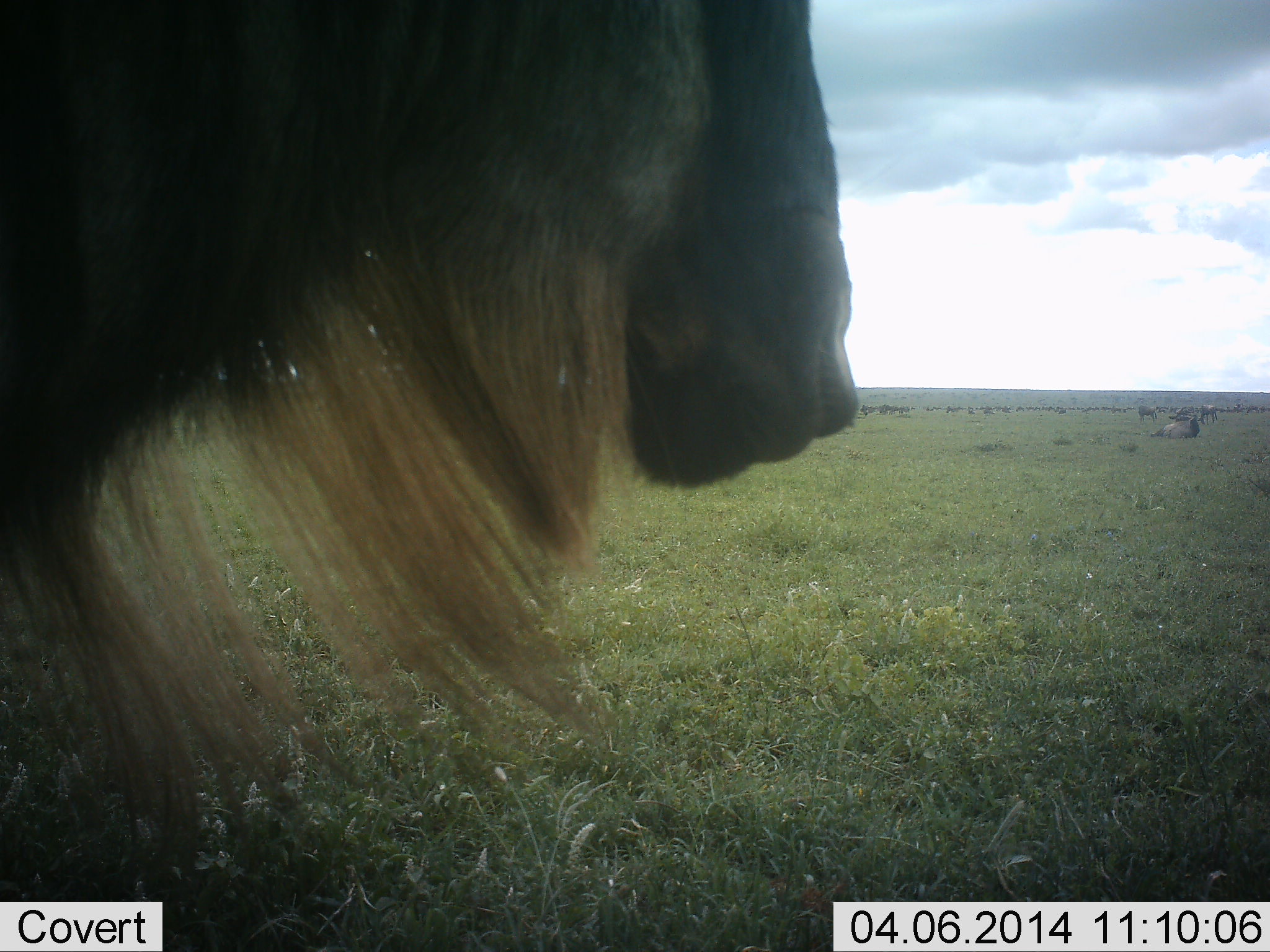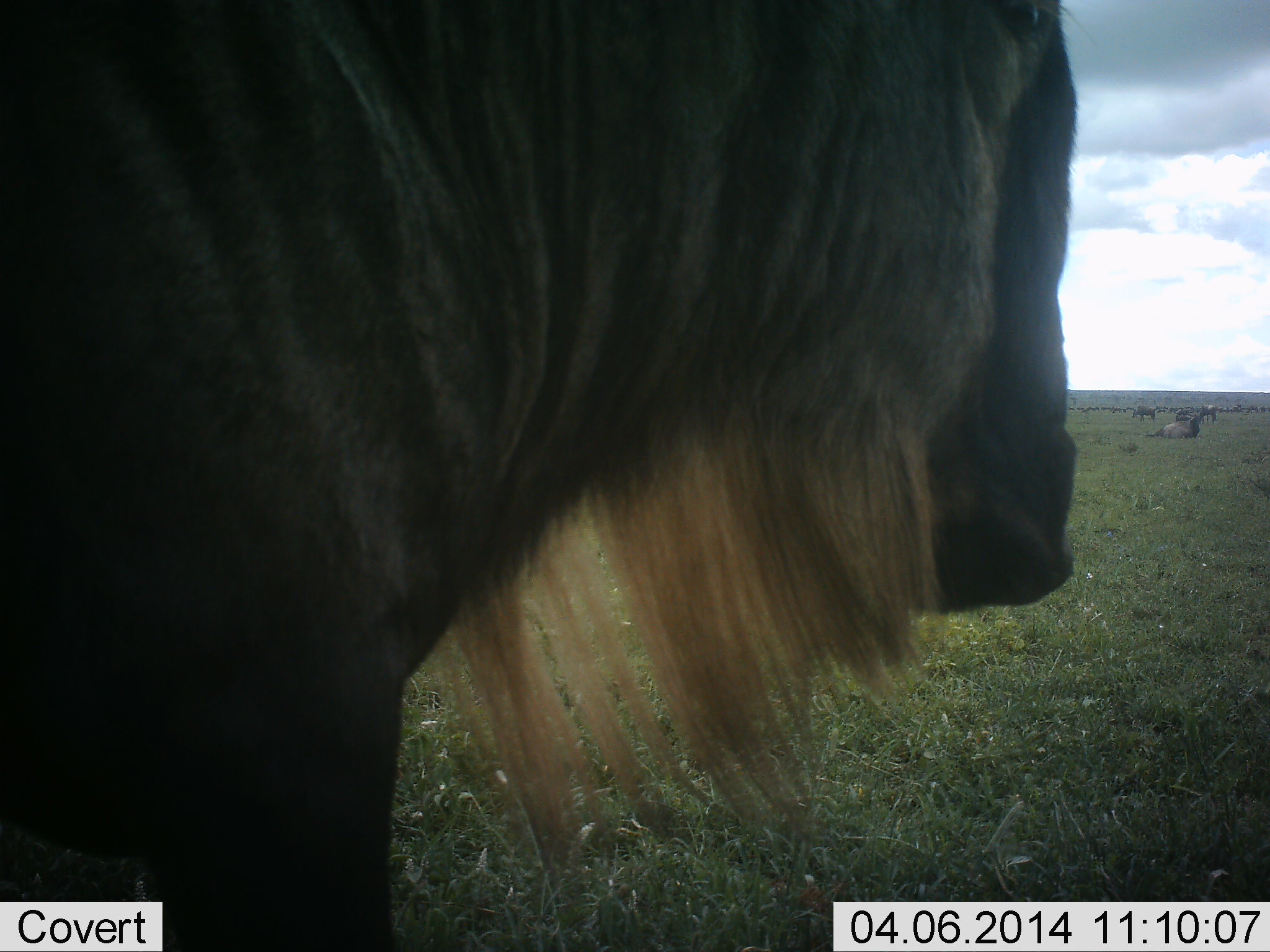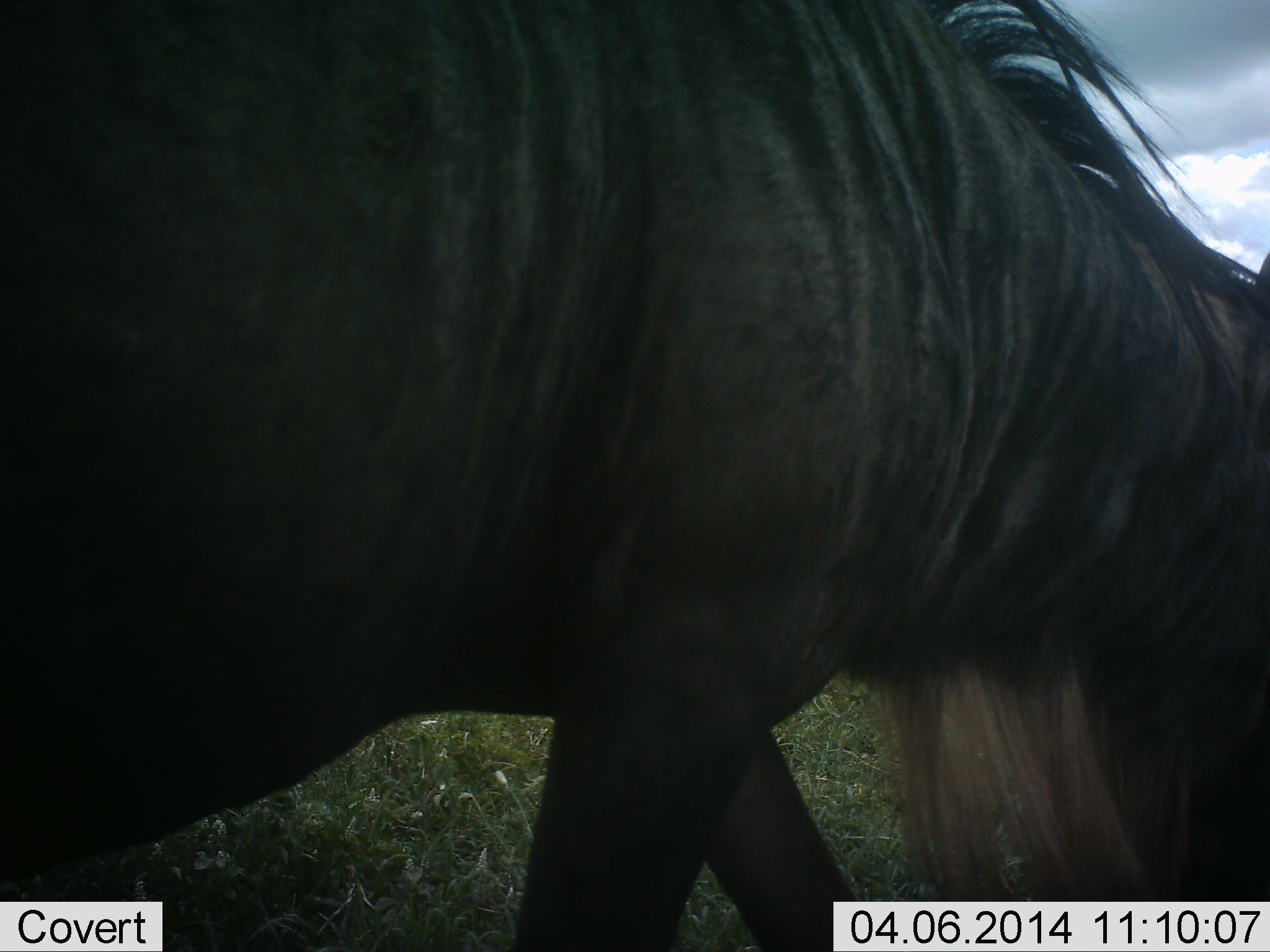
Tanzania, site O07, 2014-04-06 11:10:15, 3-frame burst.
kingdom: Animalia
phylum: Chordata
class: Mammalia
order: Artiodactyla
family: Bovidae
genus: Connochaetes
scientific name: Connochaetes taurinus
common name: blue wildebeest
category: wildebeest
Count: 1.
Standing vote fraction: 20%.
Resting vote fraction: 20%.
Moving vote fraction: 70%.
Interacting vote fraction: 0%.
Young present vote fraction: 0%.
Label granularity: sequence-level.